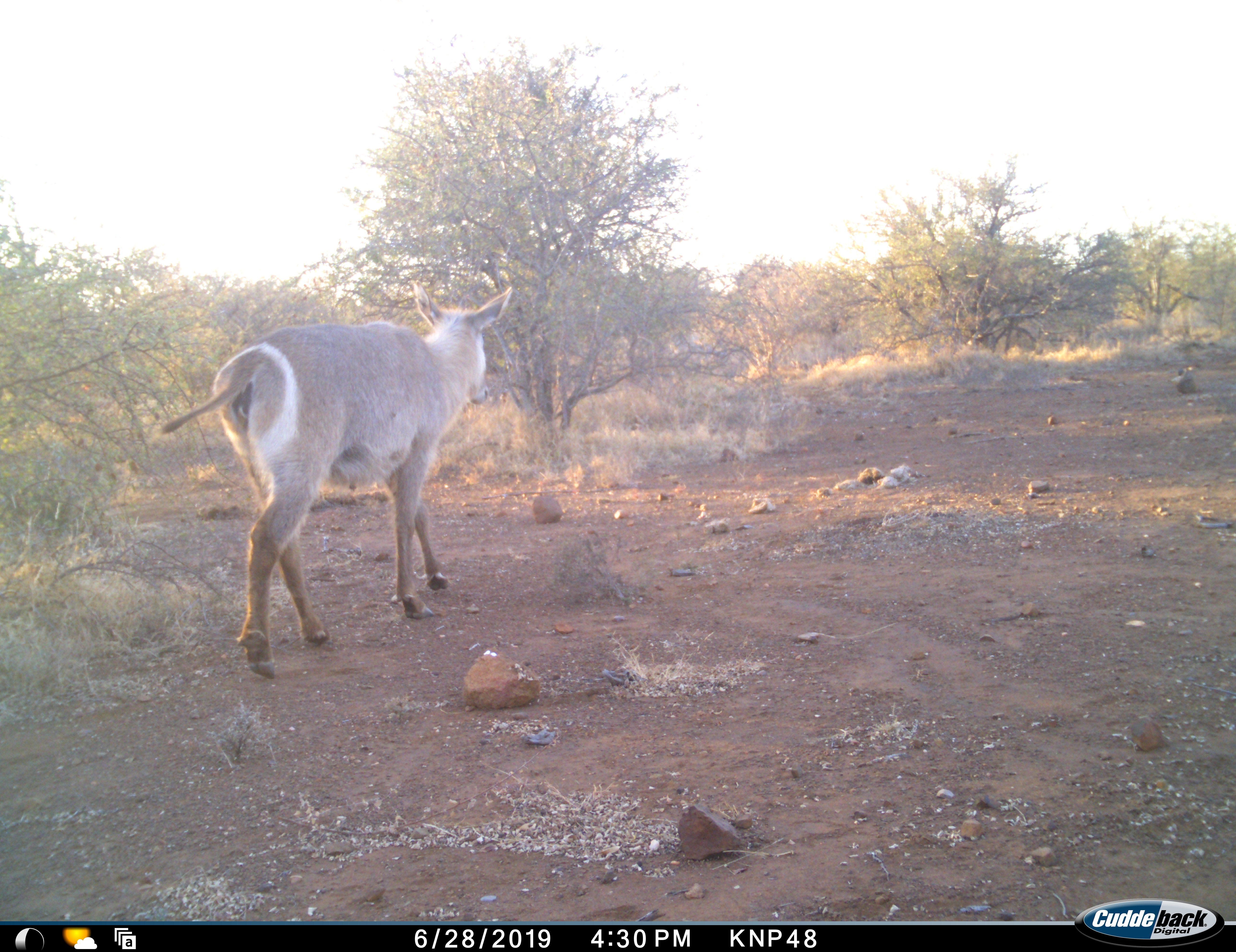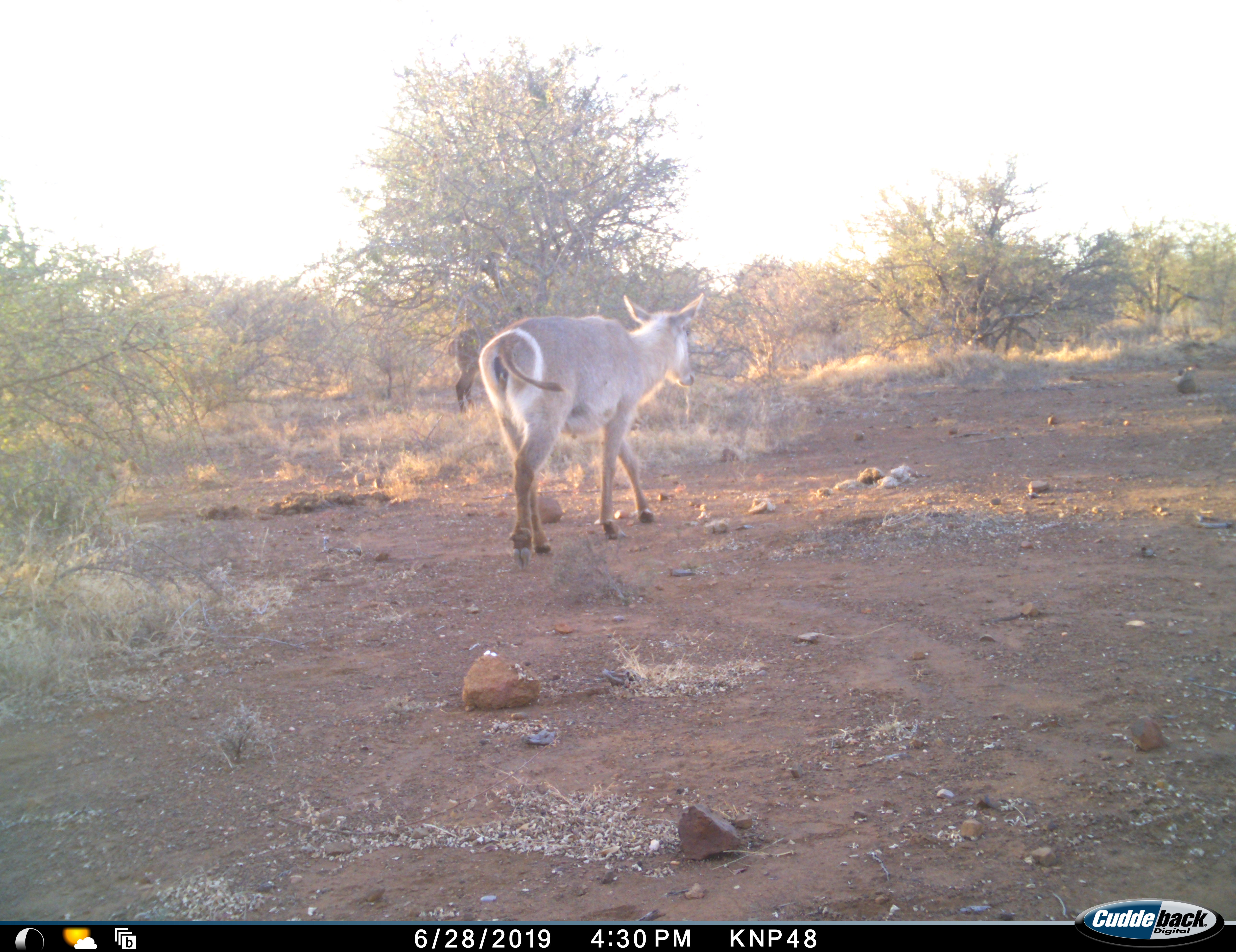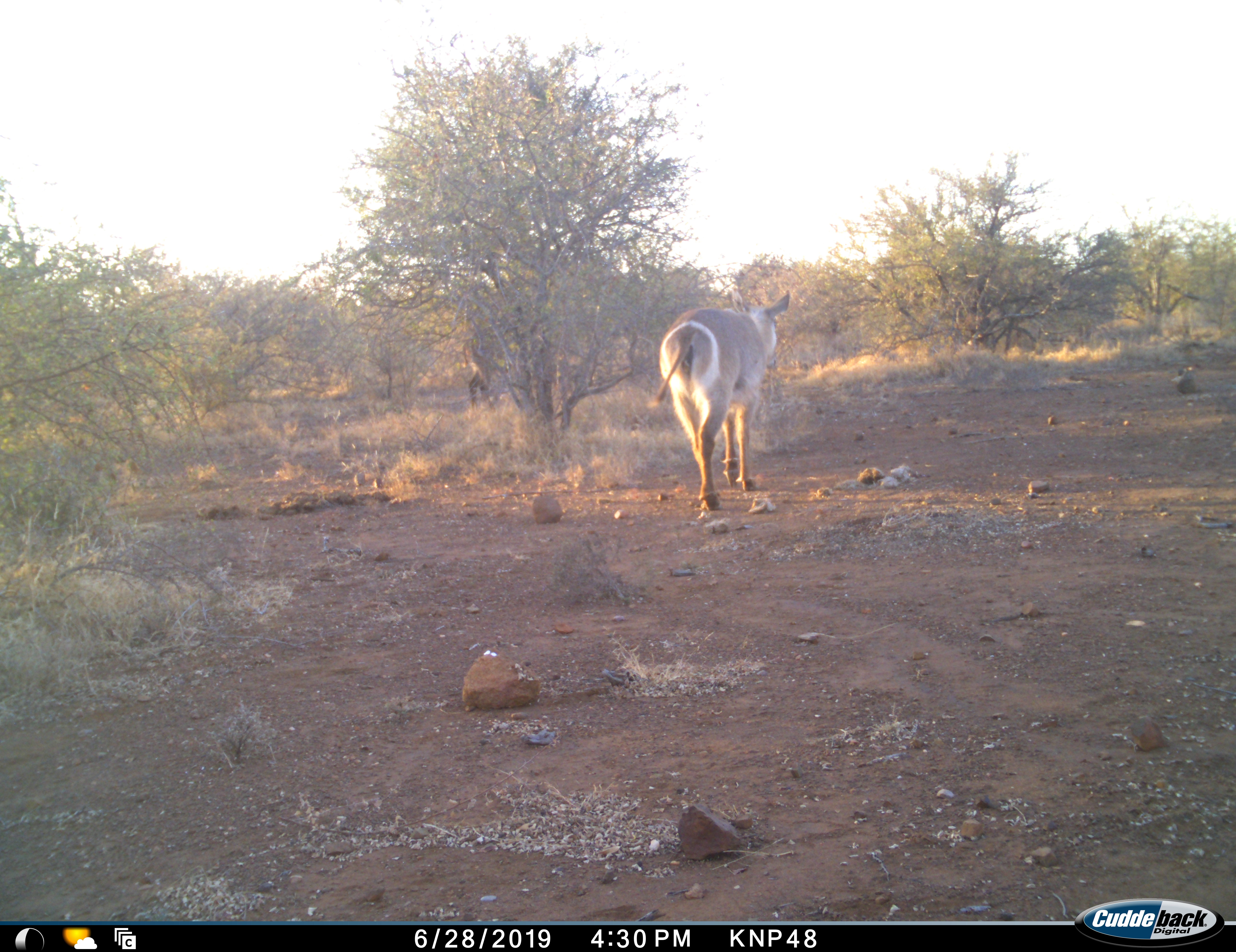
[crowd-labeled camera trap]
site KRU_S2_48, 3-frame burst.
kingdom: Animalia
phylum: Chordata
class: Mammalia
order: Artiodactyla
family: Bovidae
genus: Kobus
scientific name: Kobus ellipsiprymnus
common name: waterbuck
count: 1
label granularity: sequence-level